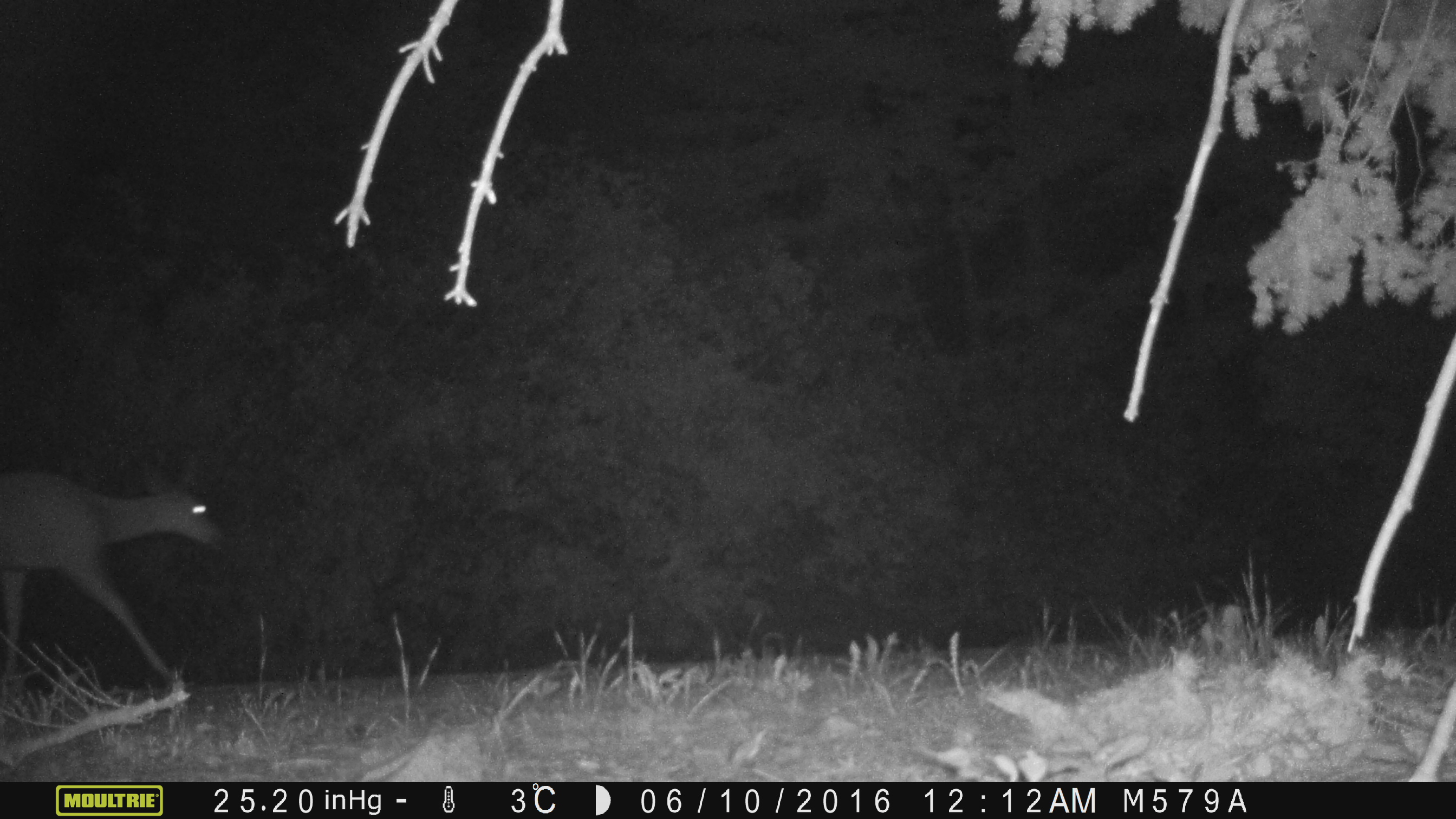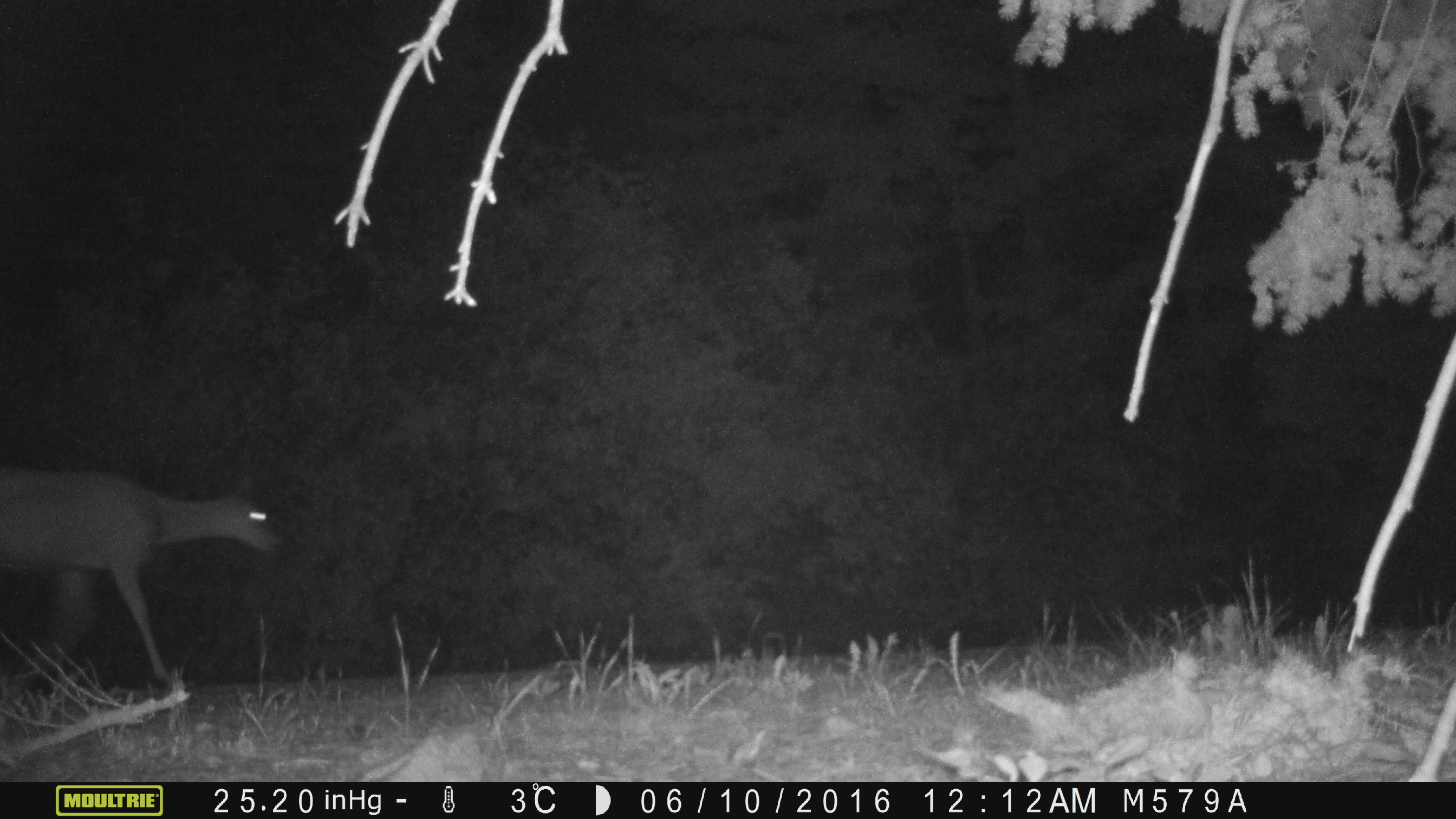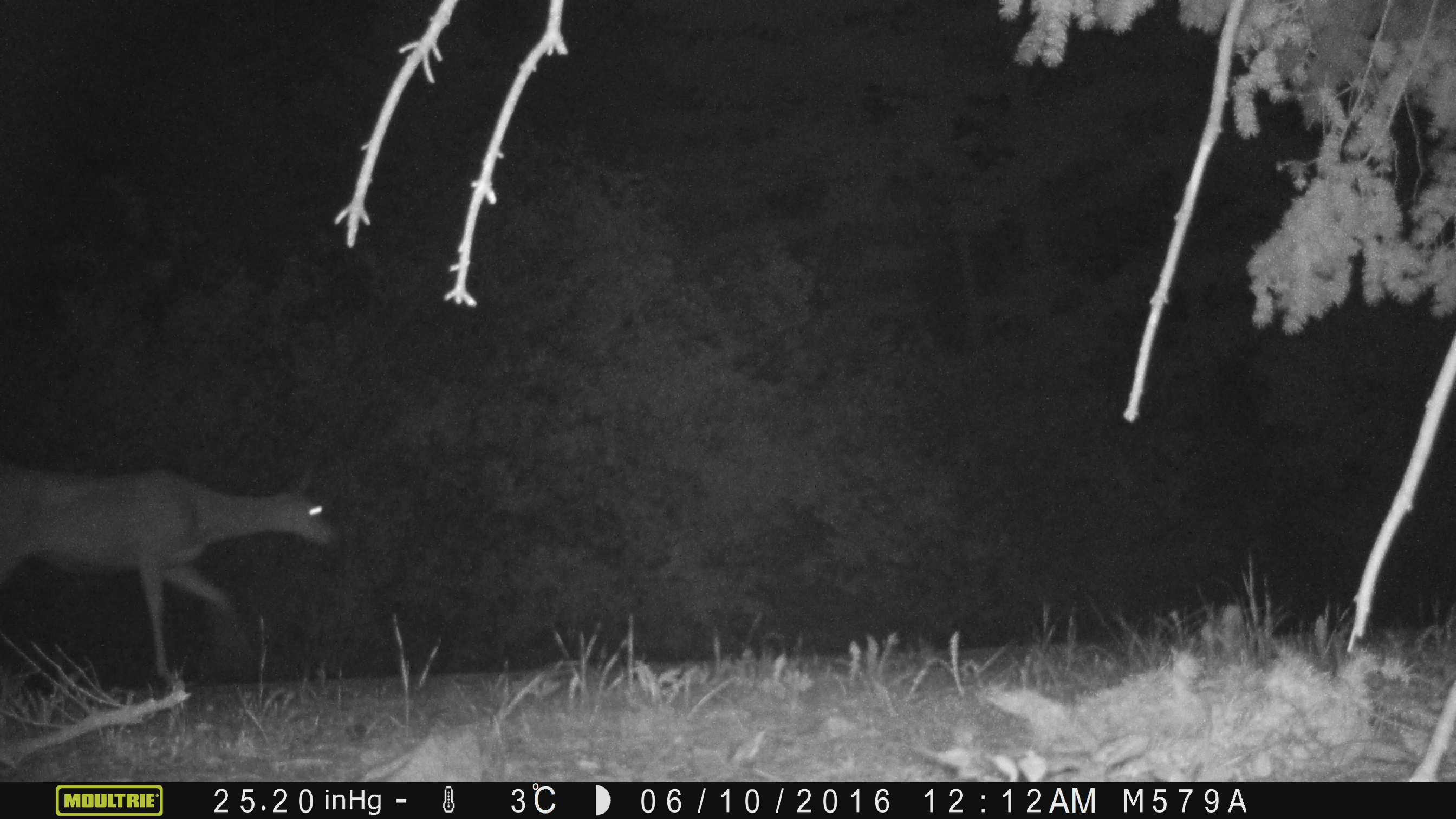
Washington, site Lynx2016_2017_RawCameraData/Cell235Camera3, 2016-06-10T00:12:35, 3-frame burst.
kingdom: Animalia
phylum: Chordata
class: Mammalia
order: Artiodactyla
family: Cervidae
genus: Odocoileus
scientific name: Odocoileus hemionus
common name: mule deer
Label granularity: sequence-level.